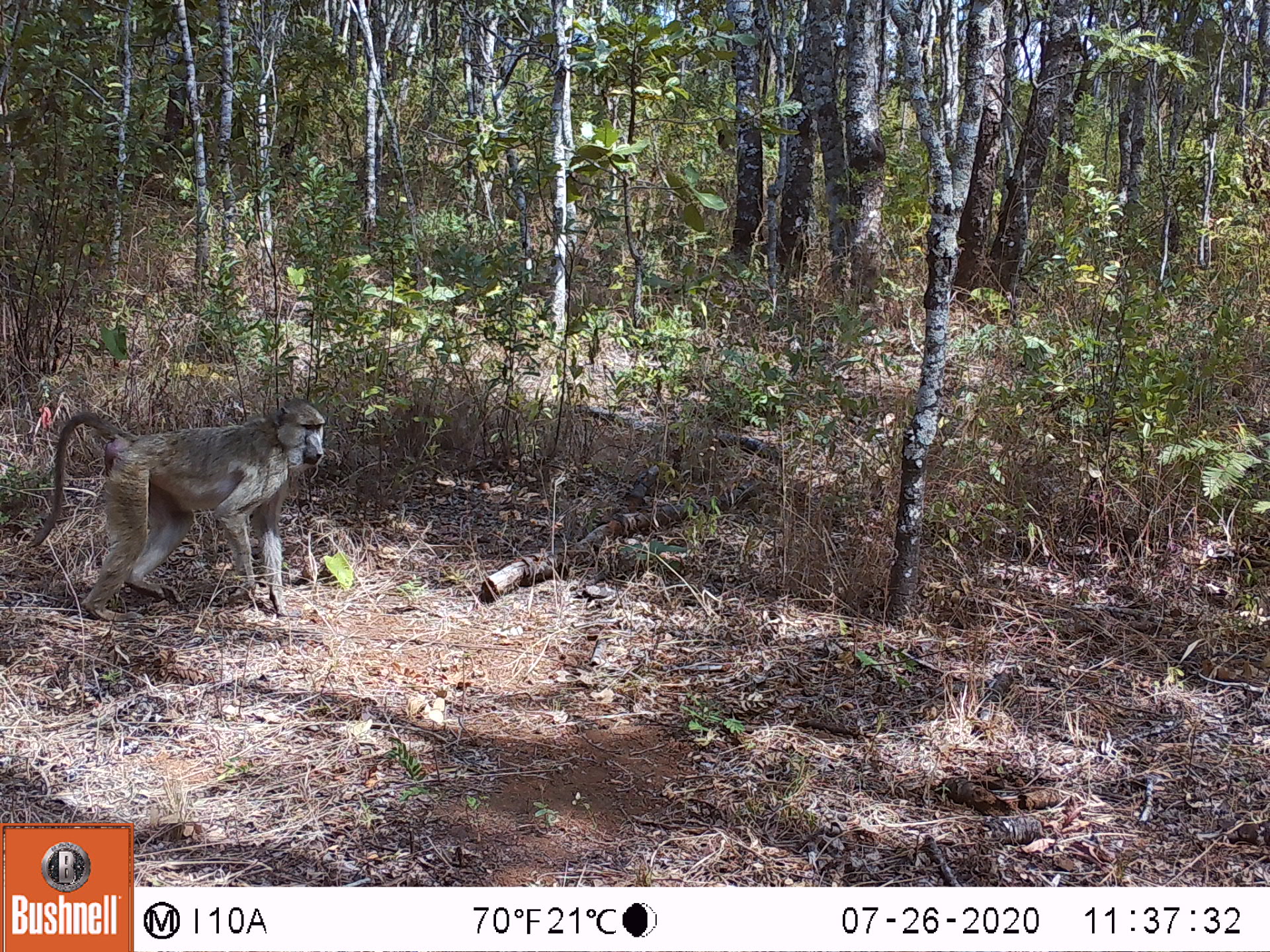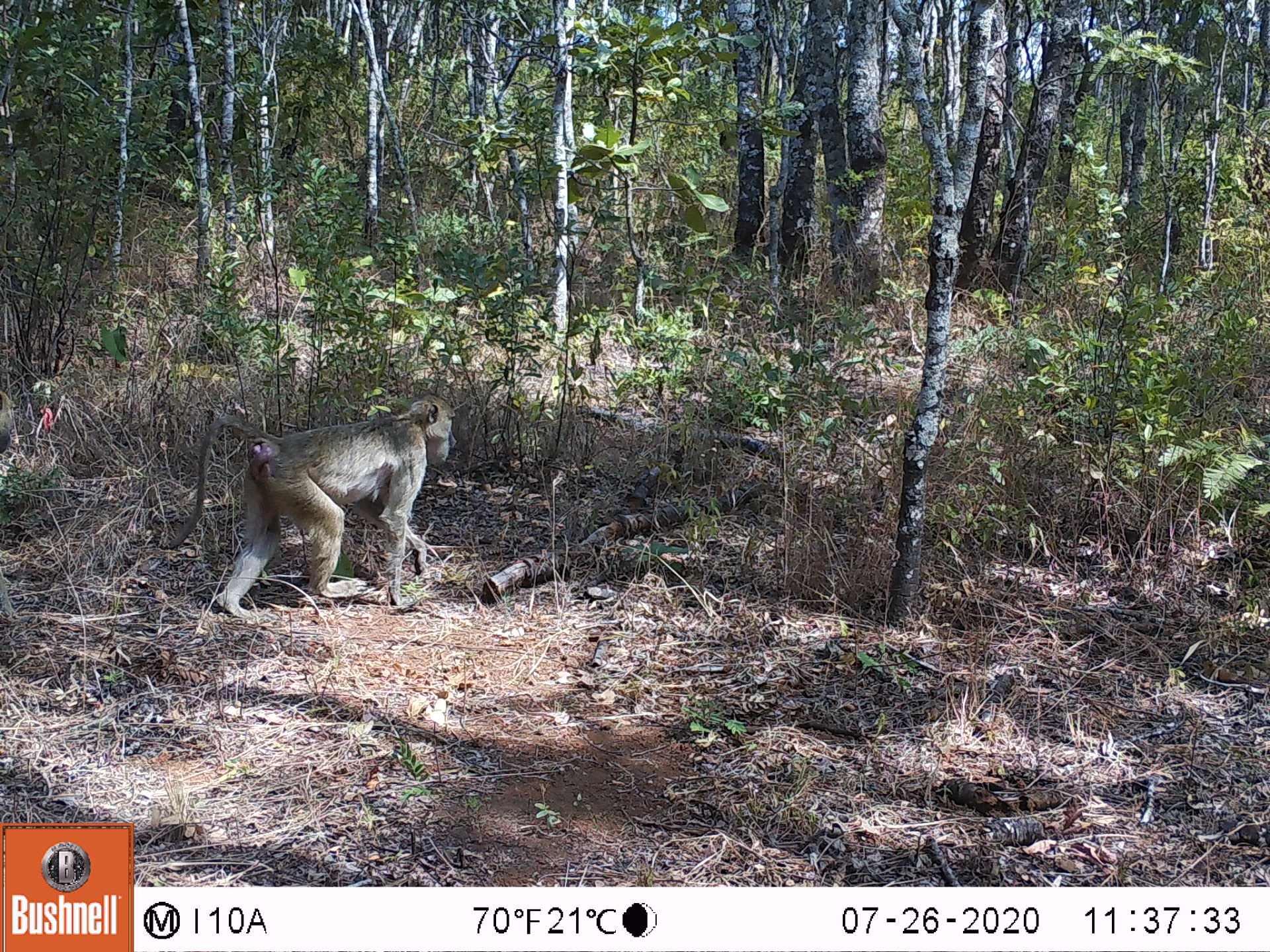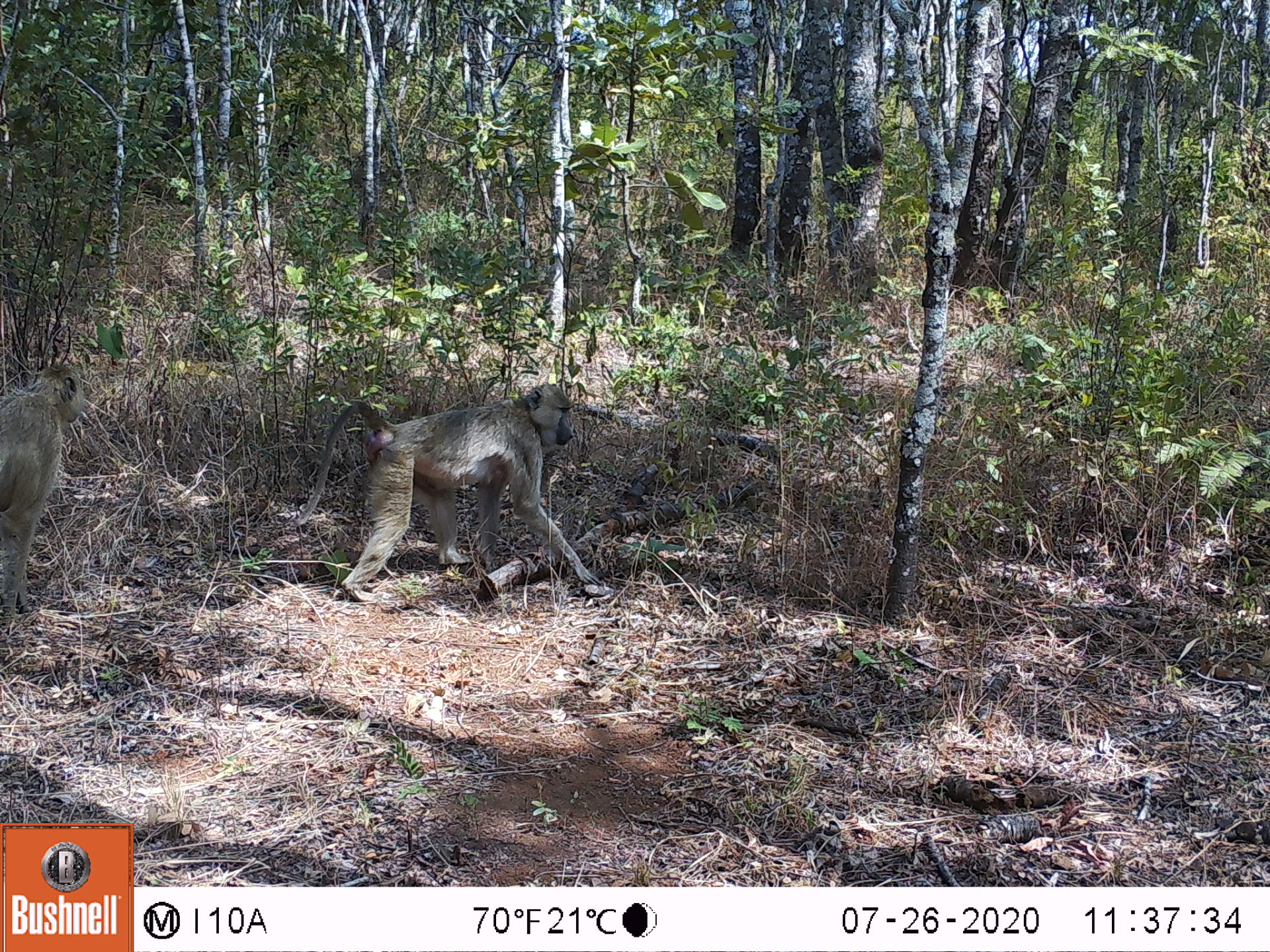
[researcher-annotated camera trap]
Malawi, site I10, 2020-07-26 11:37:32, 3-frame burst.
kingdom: Animalia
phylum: Chordata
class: Mammalia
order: Primates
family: Cercopithecidae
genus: Papio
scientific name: Papio cynocephalus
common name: yellow baboon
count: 1